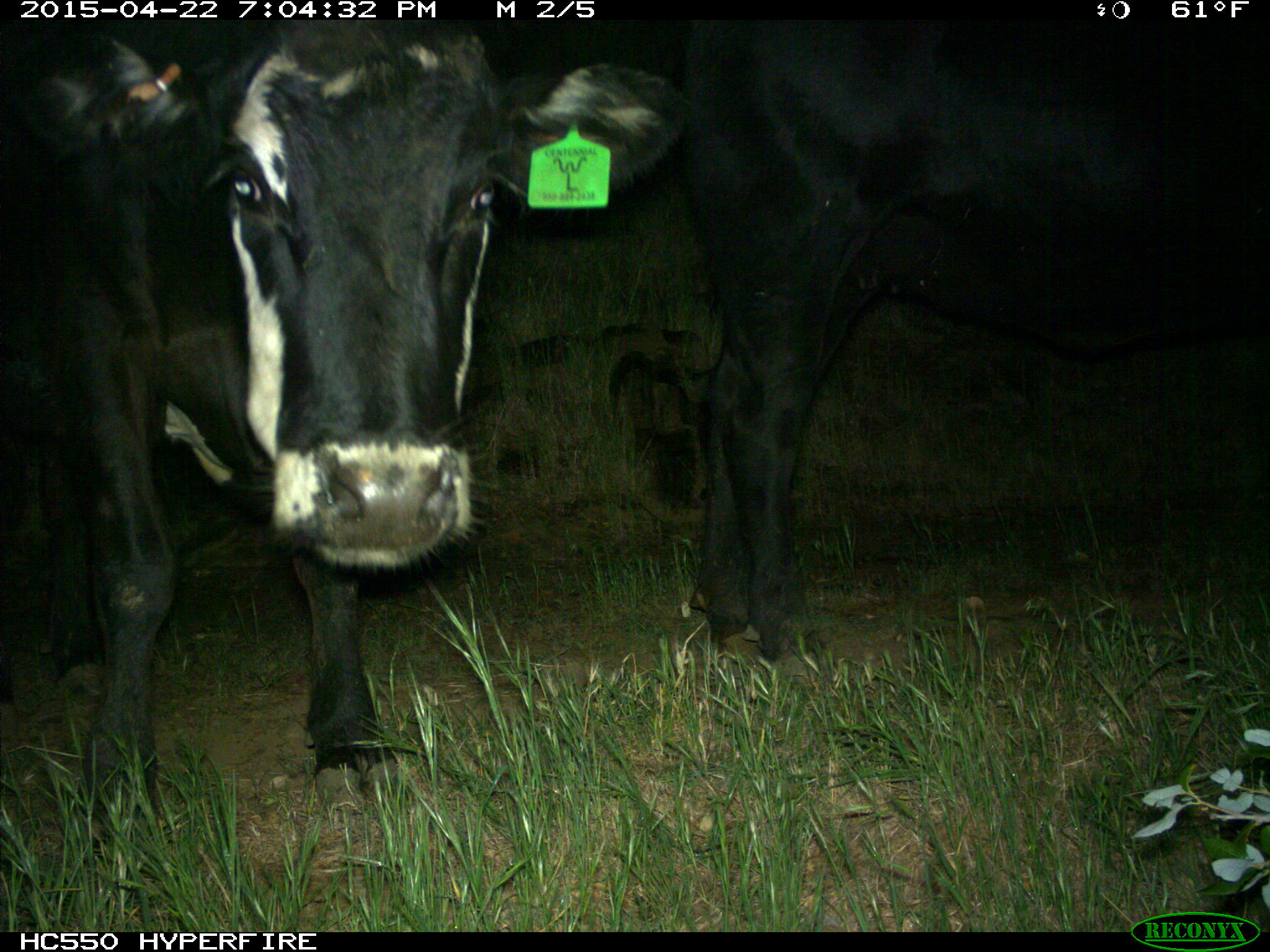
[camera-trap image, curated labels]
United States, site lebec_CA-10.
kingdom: Animalia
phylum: Chordata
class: Mammalia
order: Artiodactyla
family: Bovidae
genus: Bos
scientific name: Bos taurus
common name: domestic cow